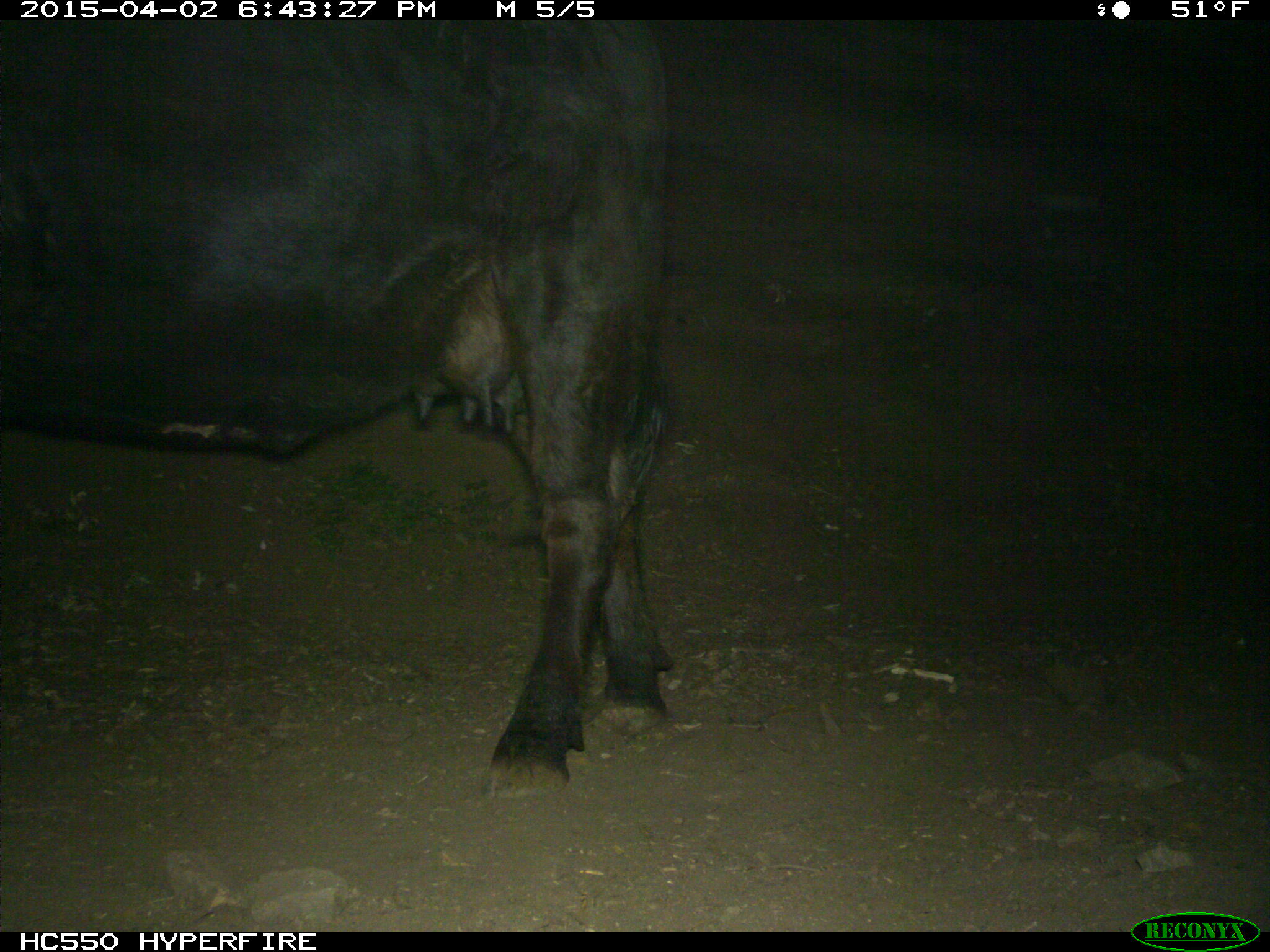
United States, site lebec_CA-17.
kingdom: Animalia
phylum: Chordata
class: Mammalia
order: Artiodactyla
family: Bovidae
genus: Bos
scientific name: Bos taurus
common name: domestic cow